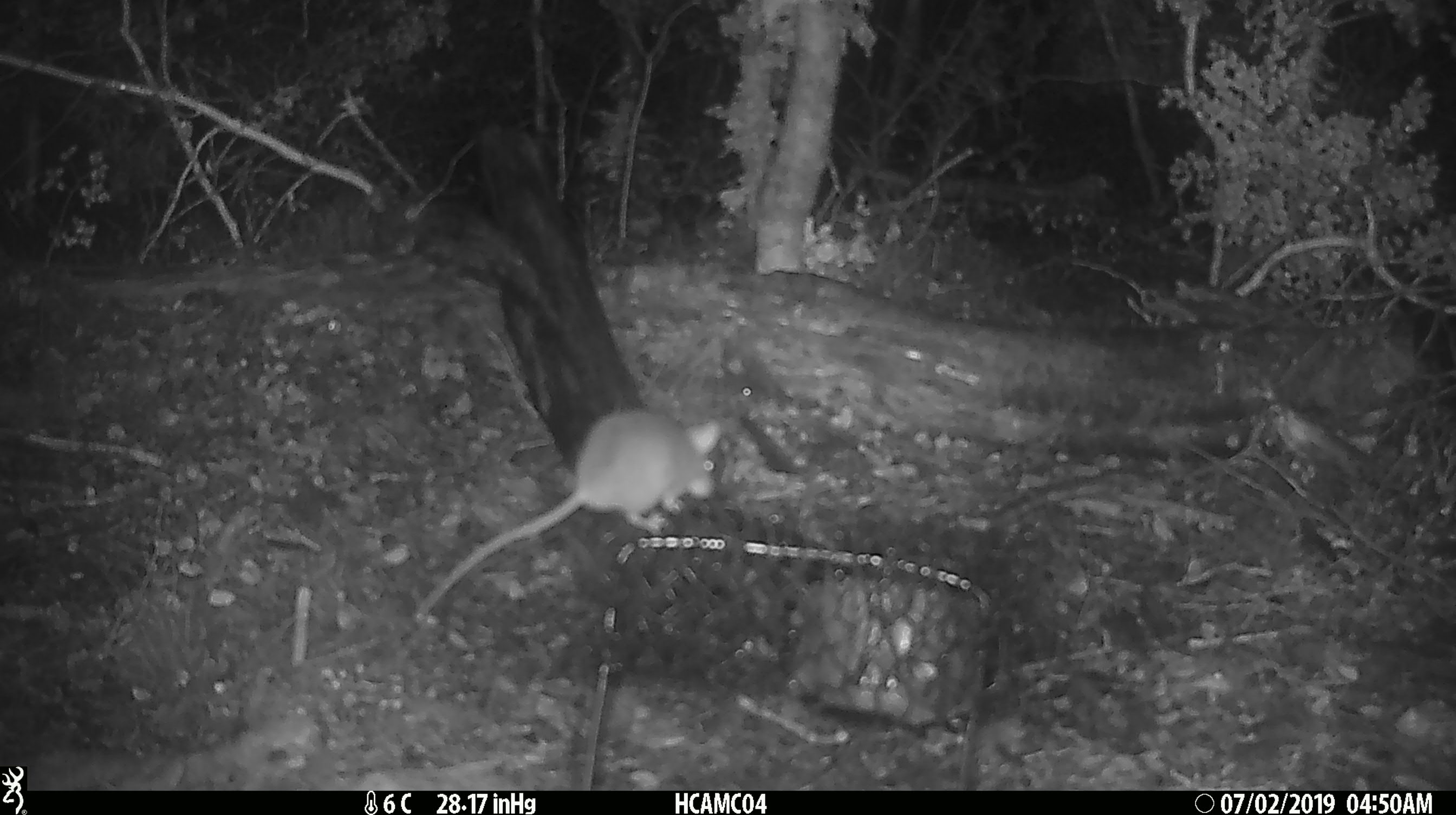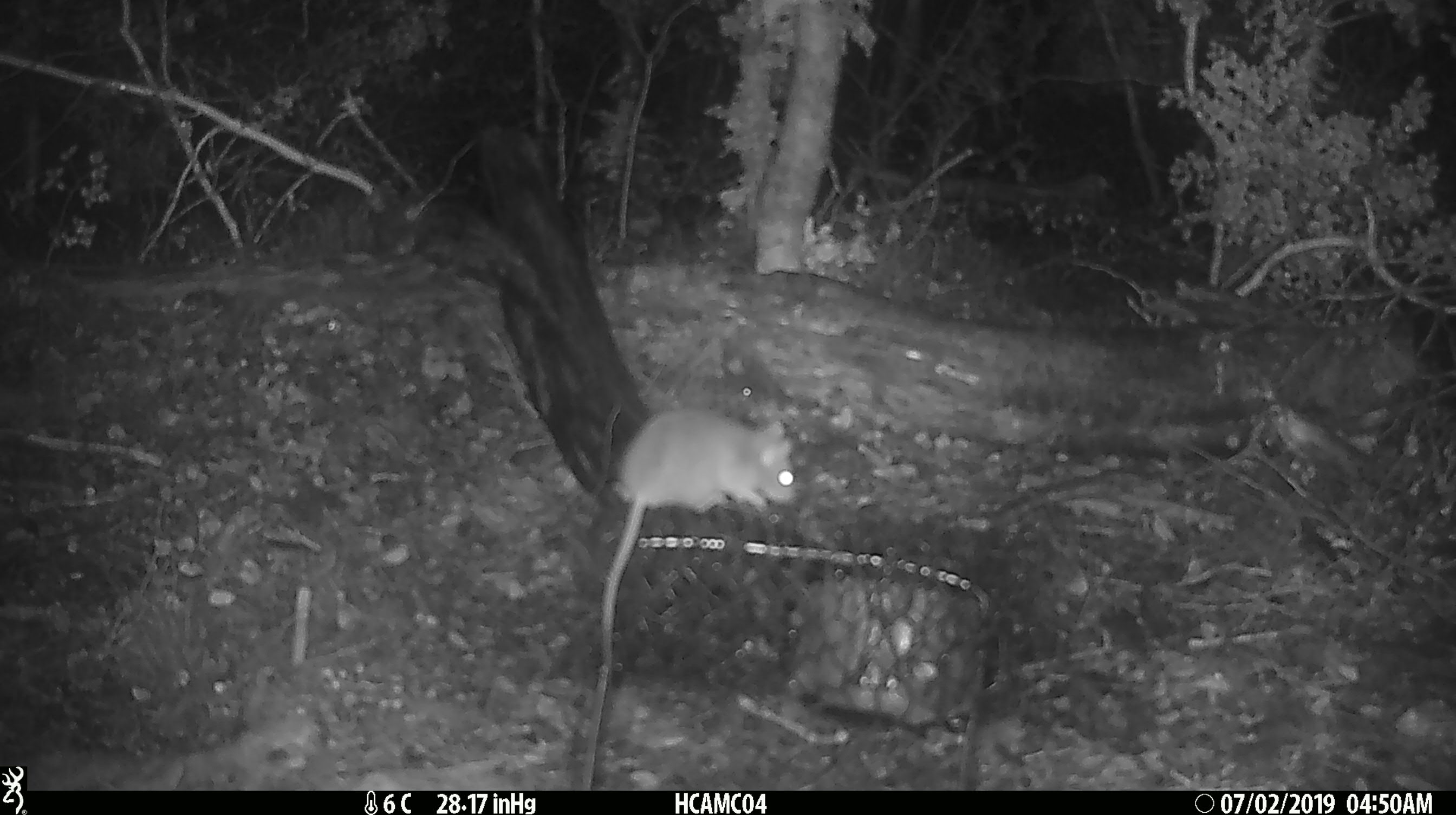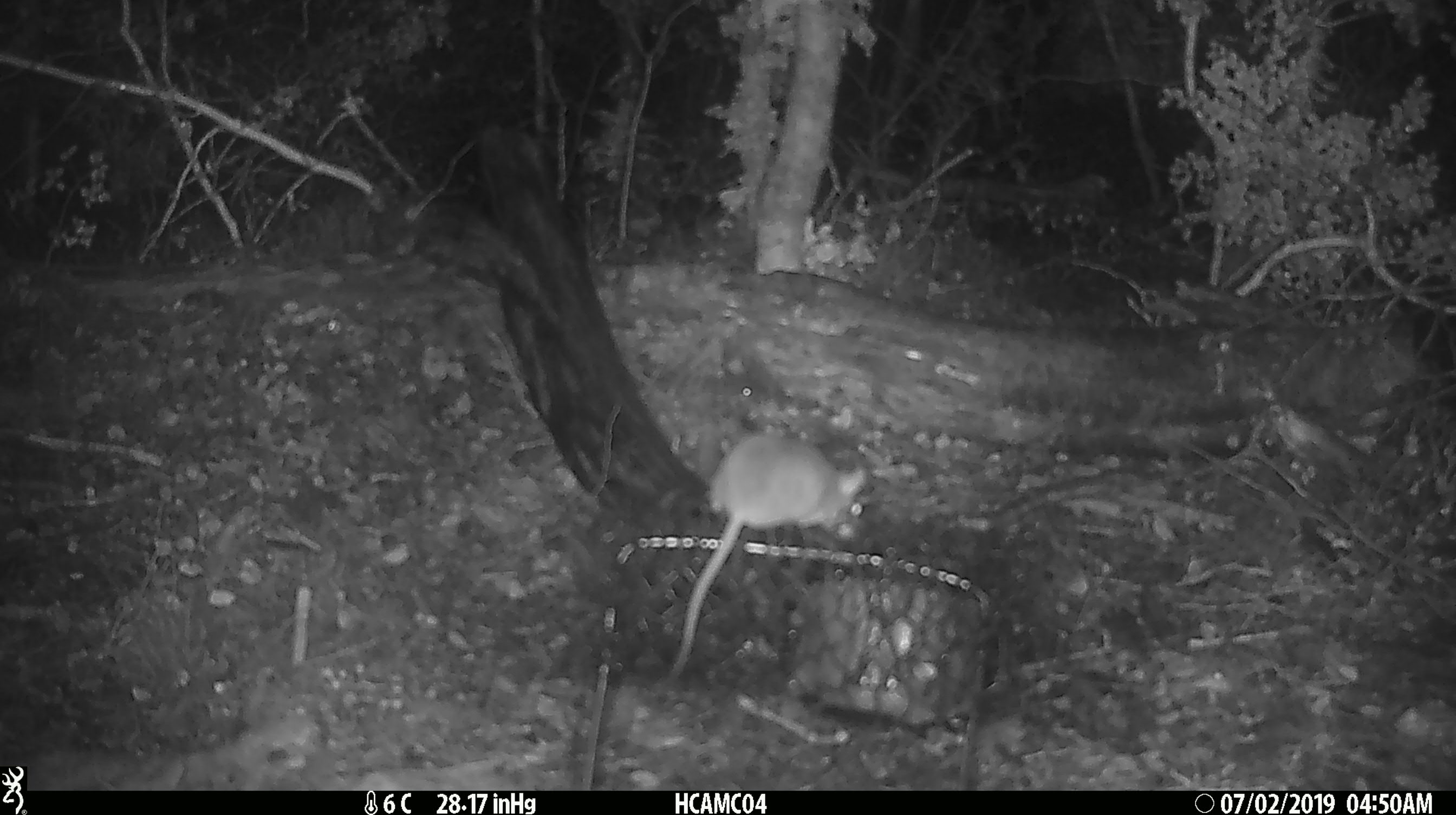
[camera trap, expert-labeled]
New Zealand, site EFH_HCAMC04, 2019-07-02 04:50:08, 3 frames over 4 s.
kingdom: Animalia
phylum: Chordata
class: Mammalia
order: Rodentia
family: Muridae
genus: Mus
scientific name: Mus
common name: mouse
Mouse (Mus).